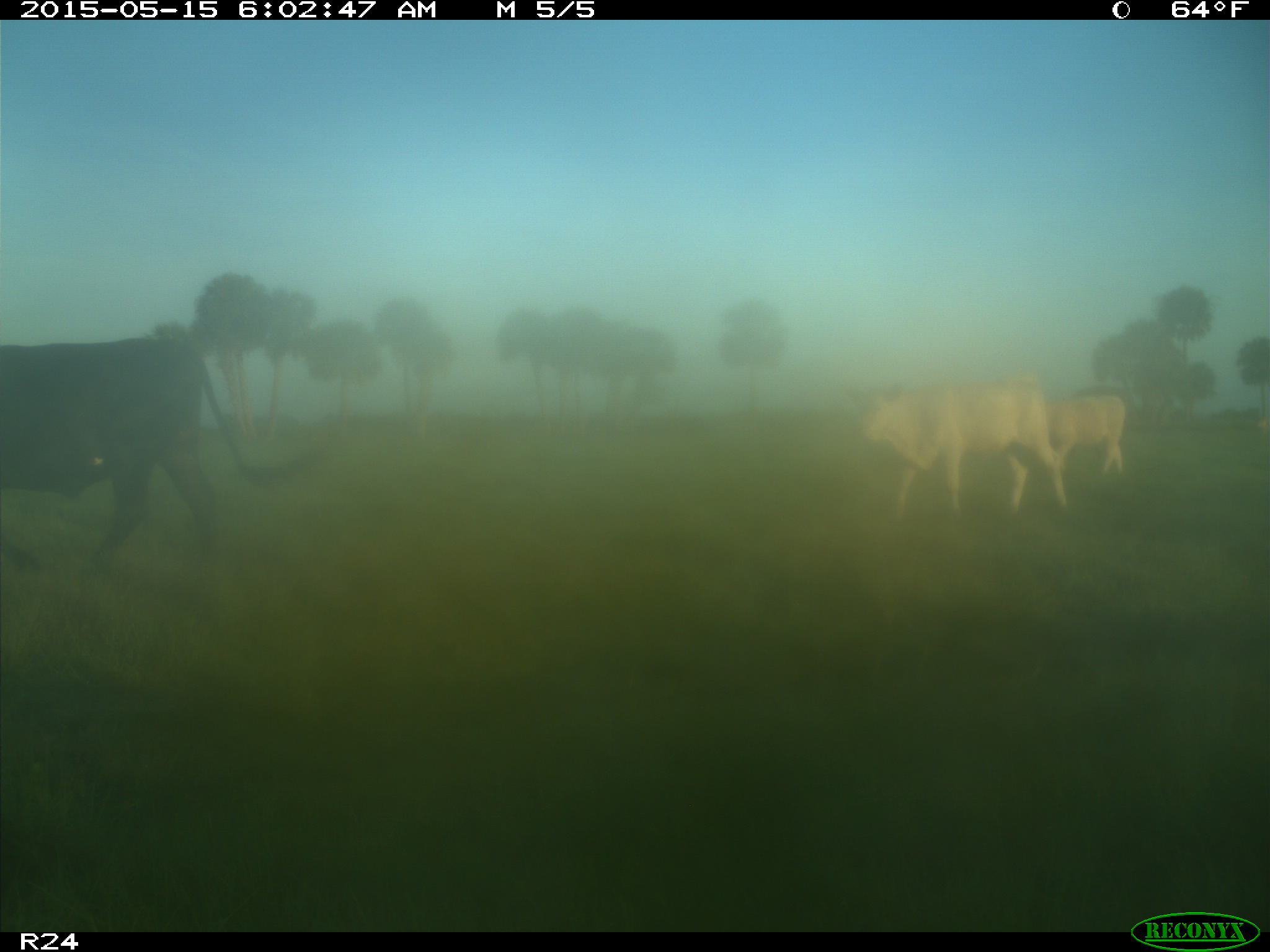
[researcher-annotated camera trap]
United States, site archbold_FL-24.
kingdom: Animalia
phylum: Chordata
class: Mammalia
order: Artiodactyla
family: Bovidae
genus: Bos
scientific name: Bos taurus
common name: domestic cow